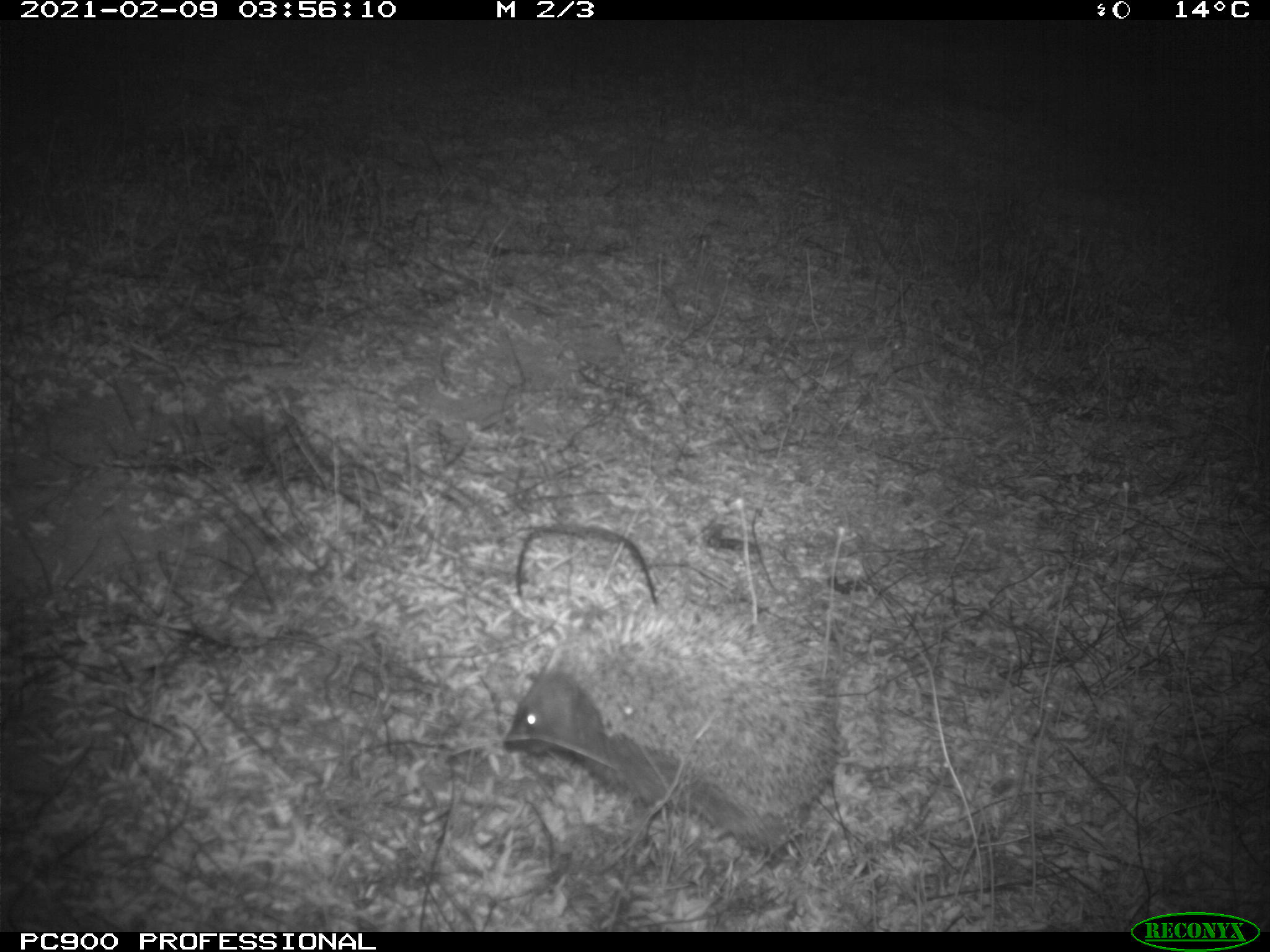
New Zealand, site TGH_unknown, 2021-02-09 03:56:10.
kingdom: Animalia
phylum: Chordata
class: Mammalia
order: Eulipotyphla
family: Erinaceidae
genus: Erinaceus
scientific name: Erinaceus europaeus europaeus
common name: european hedgehog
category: hedgehog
Hedgehog (european hedgehog) (Erinaceus europaeus europaeus).